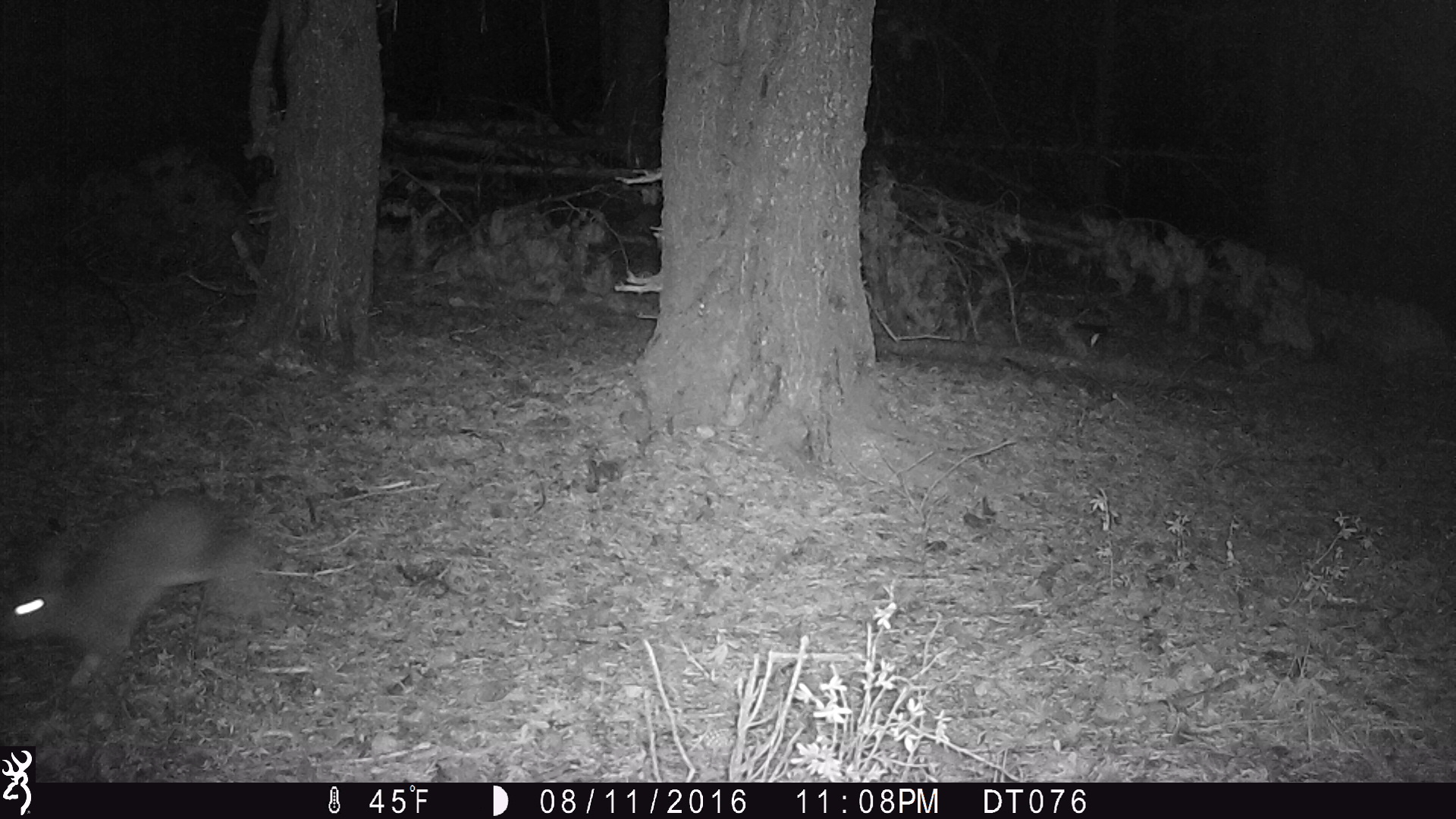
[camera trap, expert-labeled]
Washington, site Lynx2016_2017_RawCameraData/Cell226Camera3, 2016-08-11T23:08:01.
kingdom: Animalia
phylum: Chordata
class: Mammalia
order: Lagomorpha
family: Leporidae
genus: Lepus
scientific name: Lepus americanus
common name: snowshoe hare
Lepus americanus (snowshoe hare). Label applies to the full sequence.